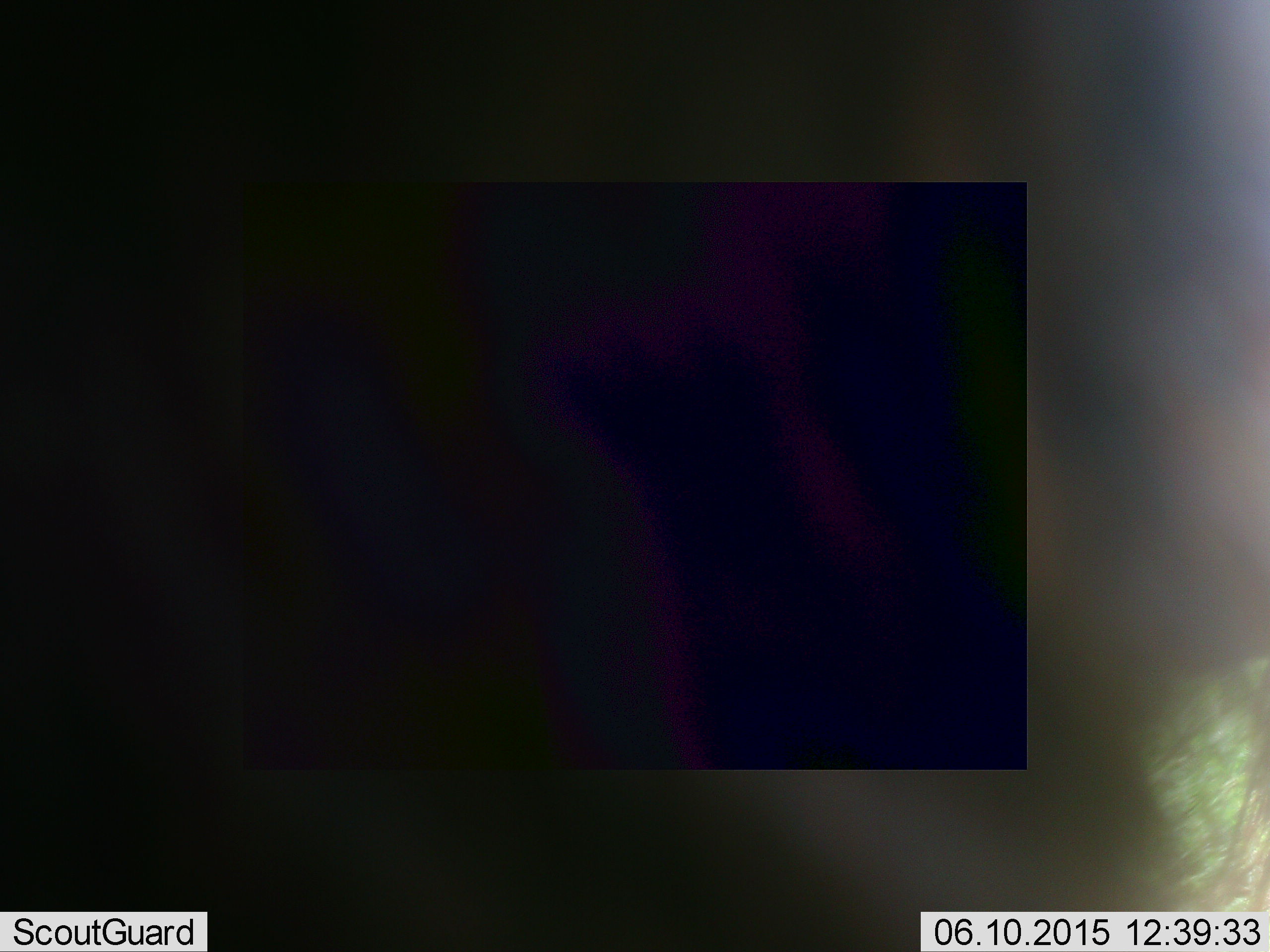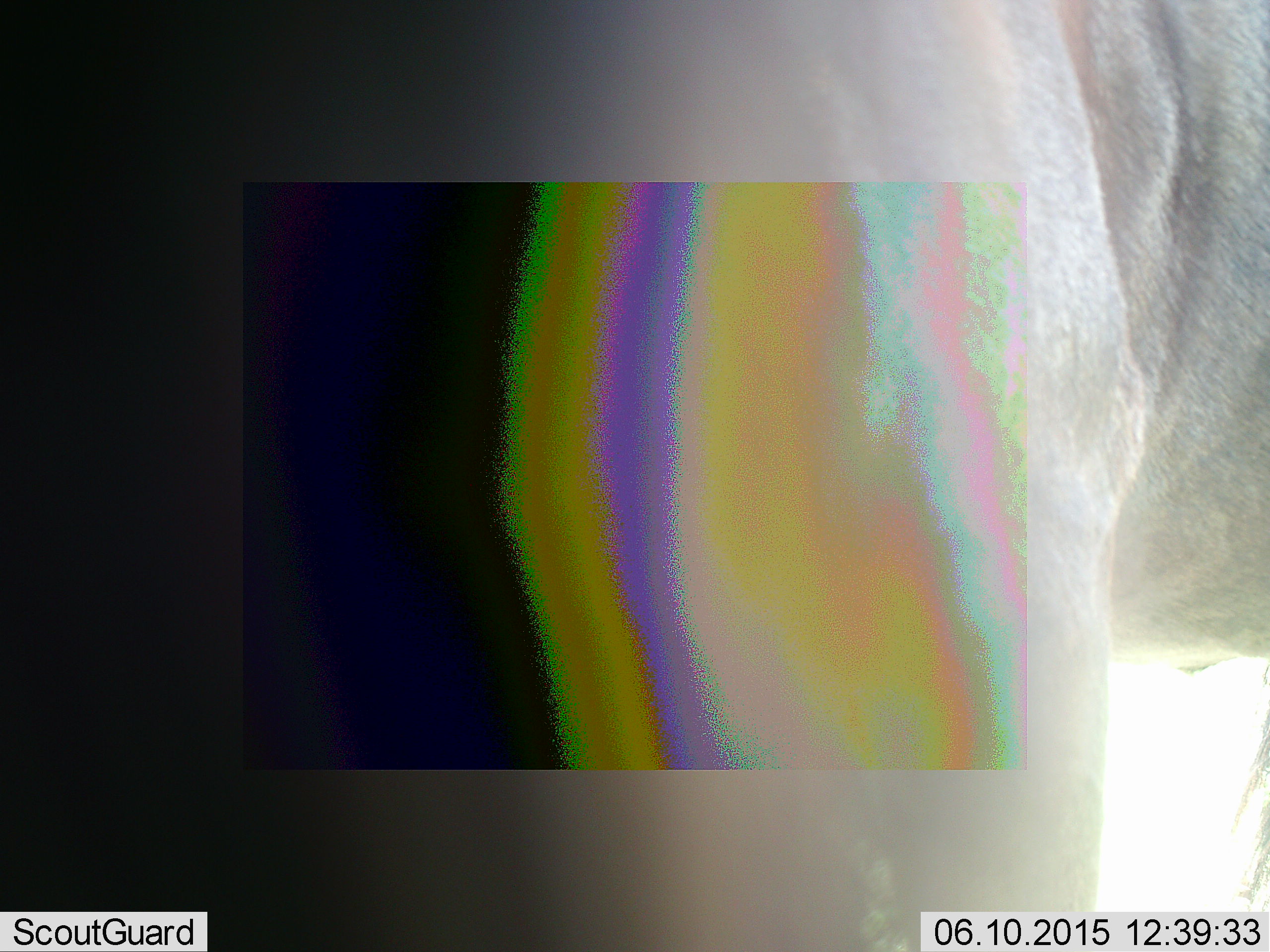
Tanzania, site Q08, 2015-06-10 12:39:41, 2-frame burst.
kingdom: Animalia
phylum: Chordata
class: Mammalia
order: Artiodactyla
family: Bovidae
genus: Connochaetes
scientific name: Connochaetes taurinus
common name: blue wildebeest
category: wildebeest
Wildebeest (blue wildebeest) (Connochaetes taurinus), count 1. Behavior (volunteer vote fractions): standing 75%, resting 12%, moving 38%, interacting 0%. Young present (vote fraction): 0%. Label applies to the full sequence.